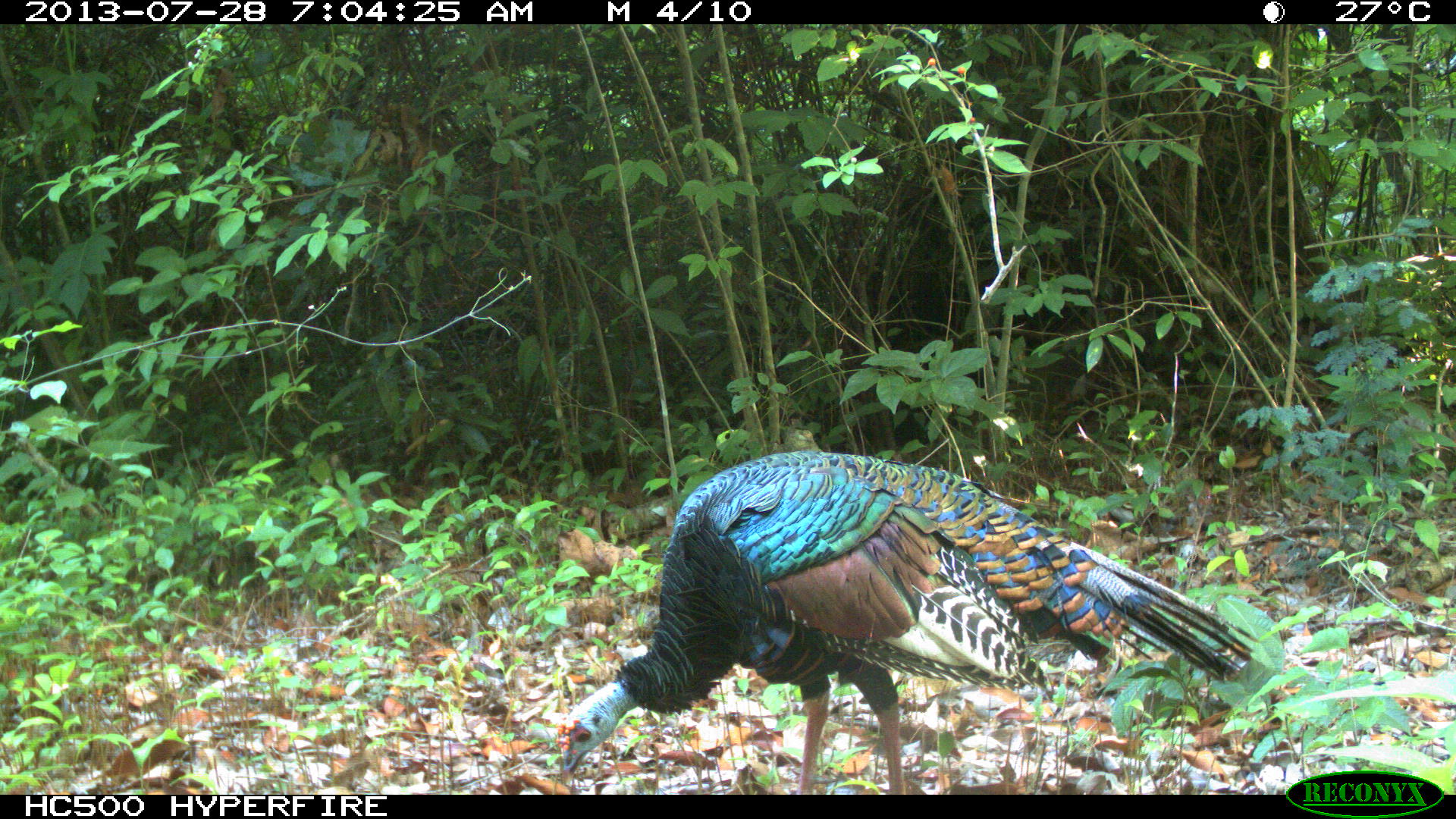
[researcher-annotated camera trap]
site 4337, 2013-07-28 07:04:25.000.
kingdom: Animalia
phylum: Chordata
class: Aves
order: Galliformes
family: Phasianidae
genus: Meleagris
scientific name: Meleagris ocellata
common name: ocellated turkey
Meleagris ocellata (ocellated turkey), count 1, sex male.